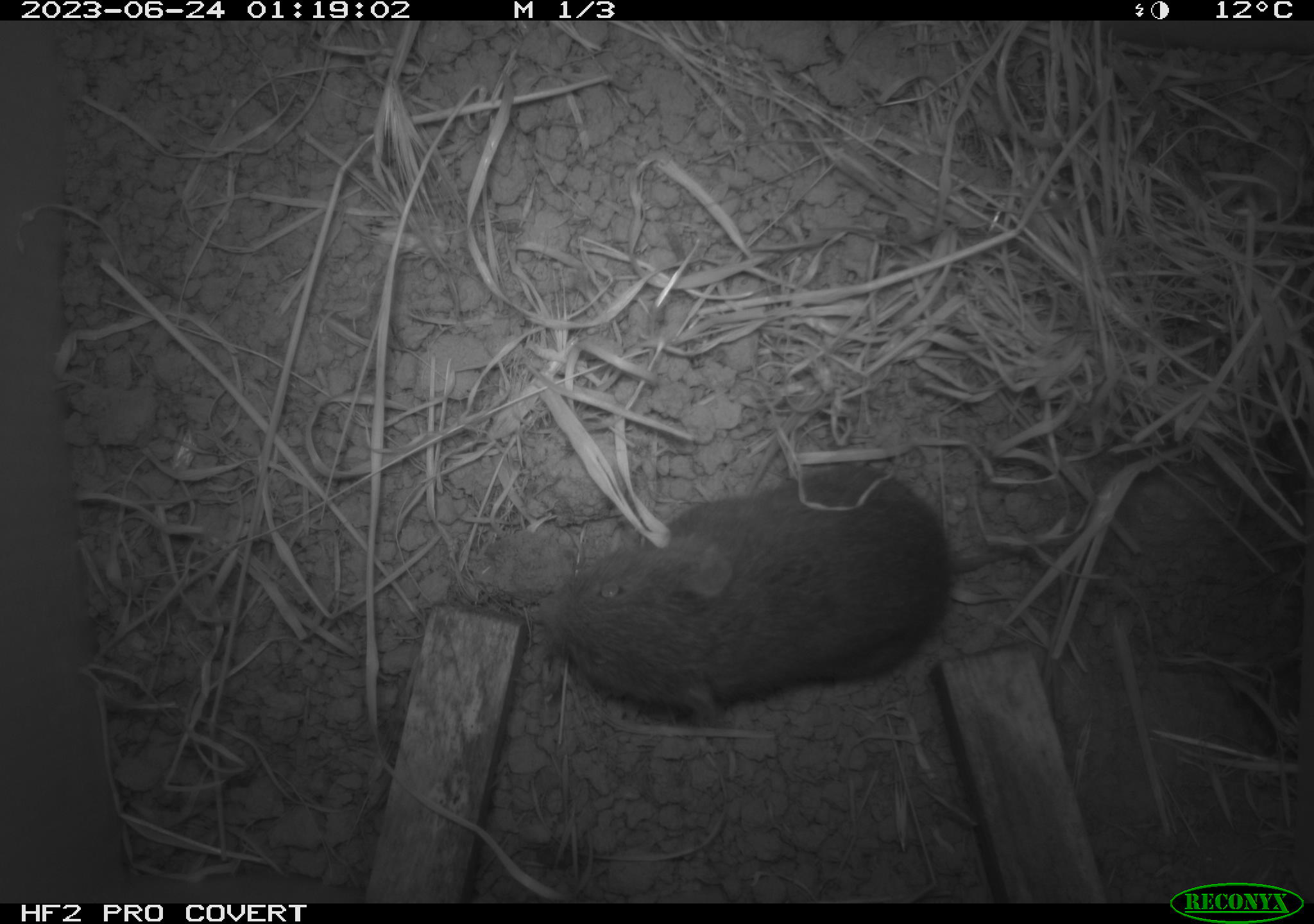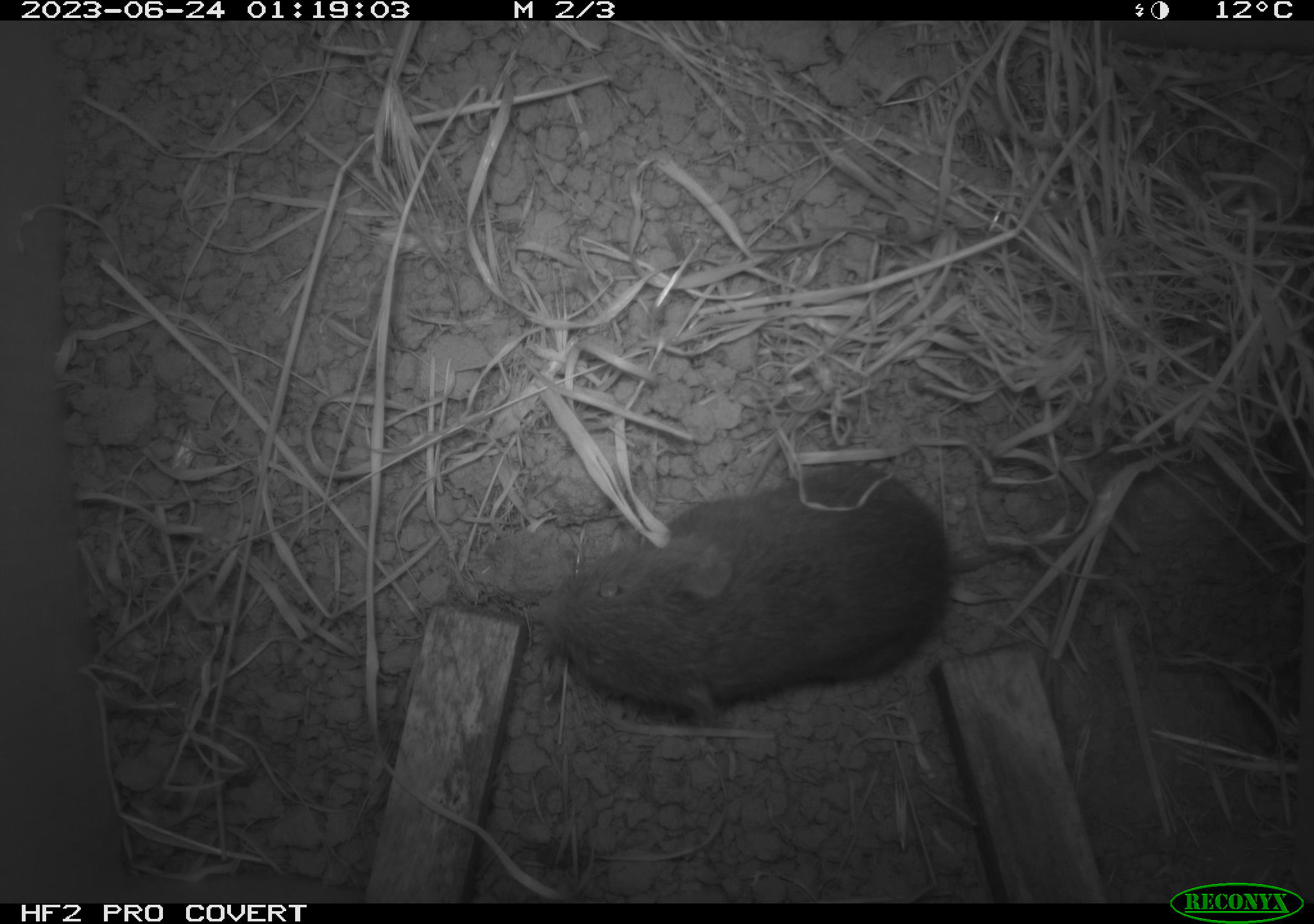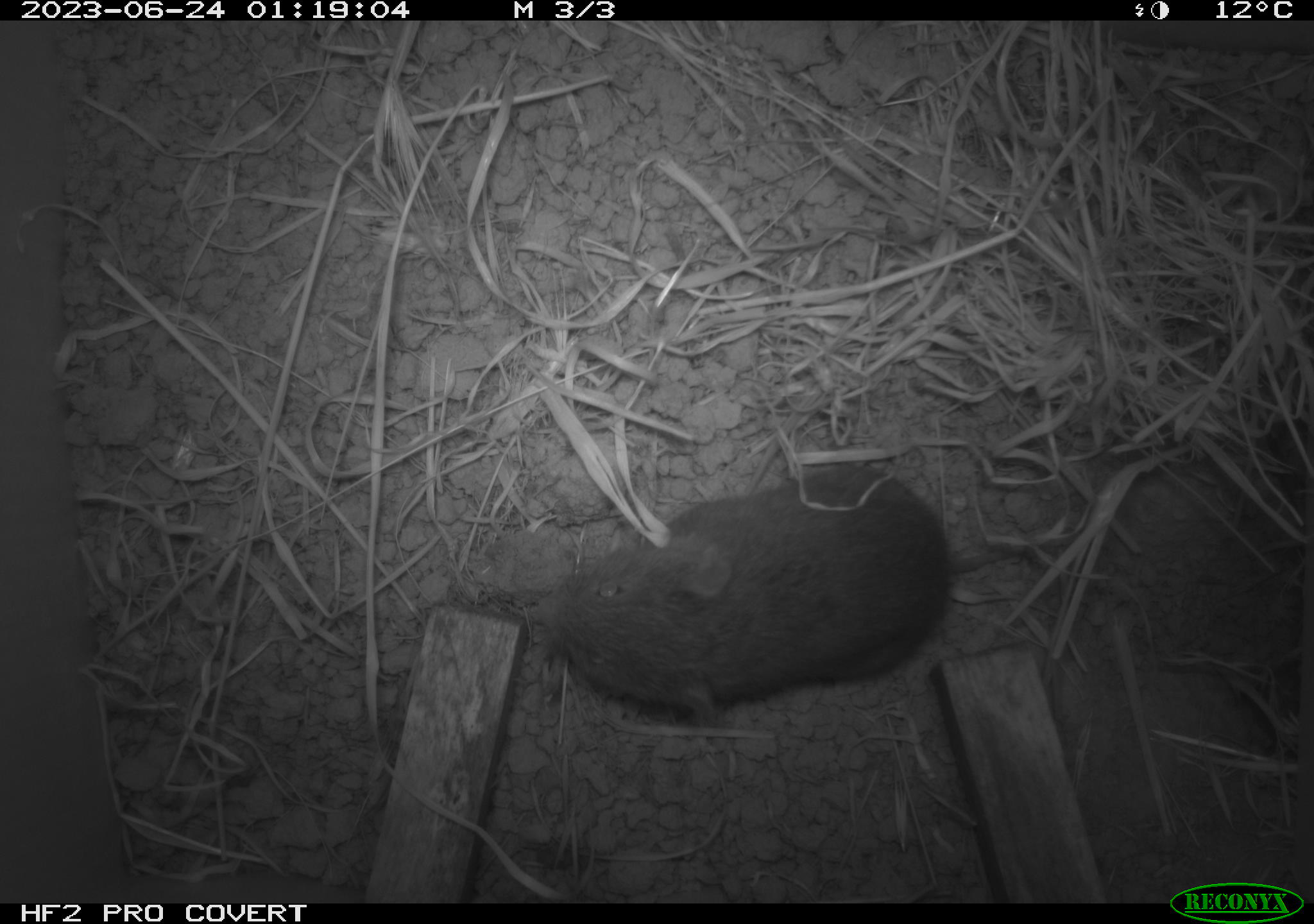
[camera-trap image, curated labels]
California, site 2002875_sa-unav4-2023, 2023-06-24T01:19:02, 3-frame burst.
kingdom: Animalia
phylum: Chordata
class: Mammalia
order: Rodentia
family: Cricetidae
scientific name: Arvicolinae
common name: voles, lemmings, and muskrats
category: arvicolinae subfamily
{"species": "arvicolinae subfamily (voles, lemmings, and muskrats) (Arvicolinae)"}